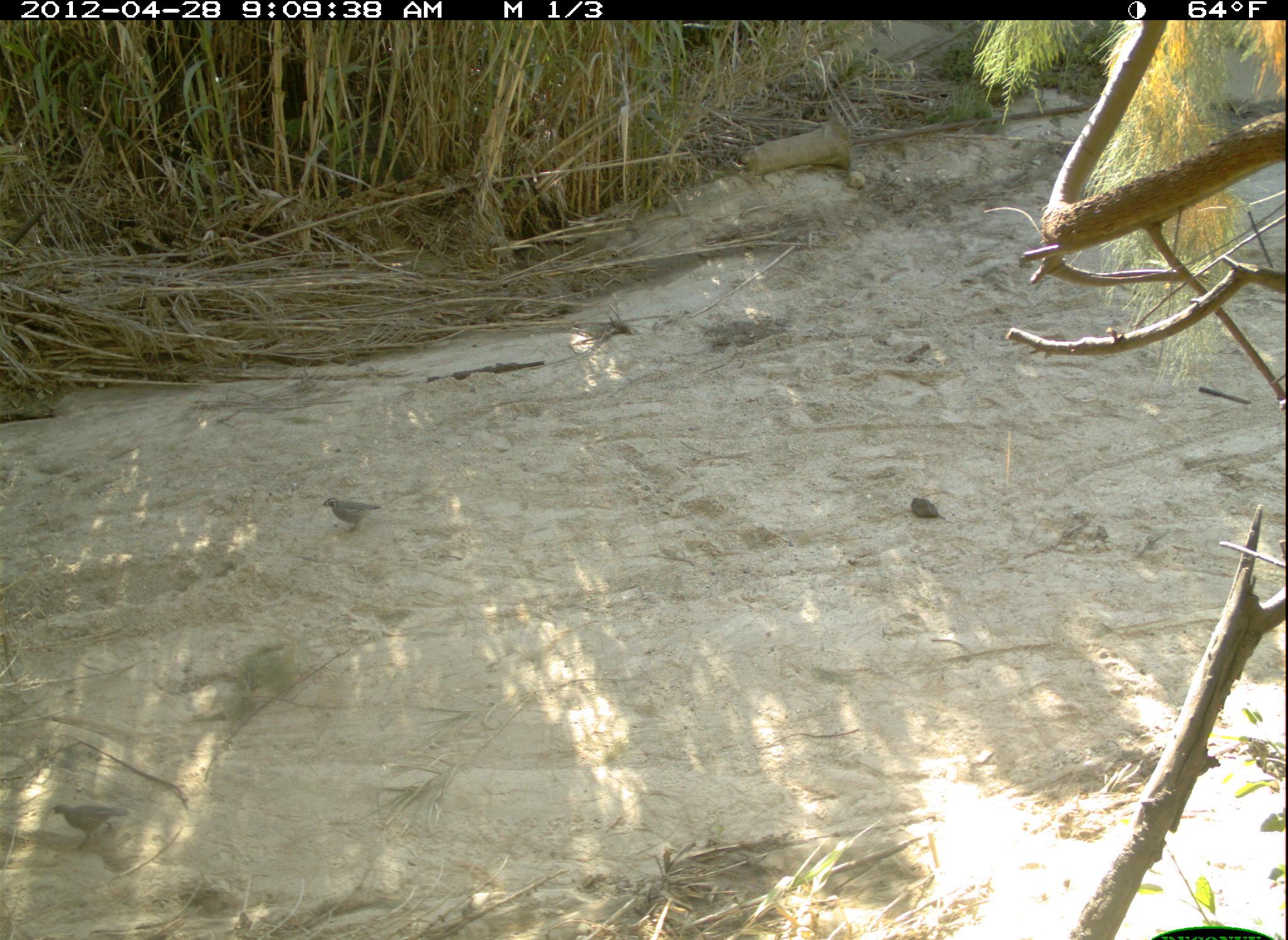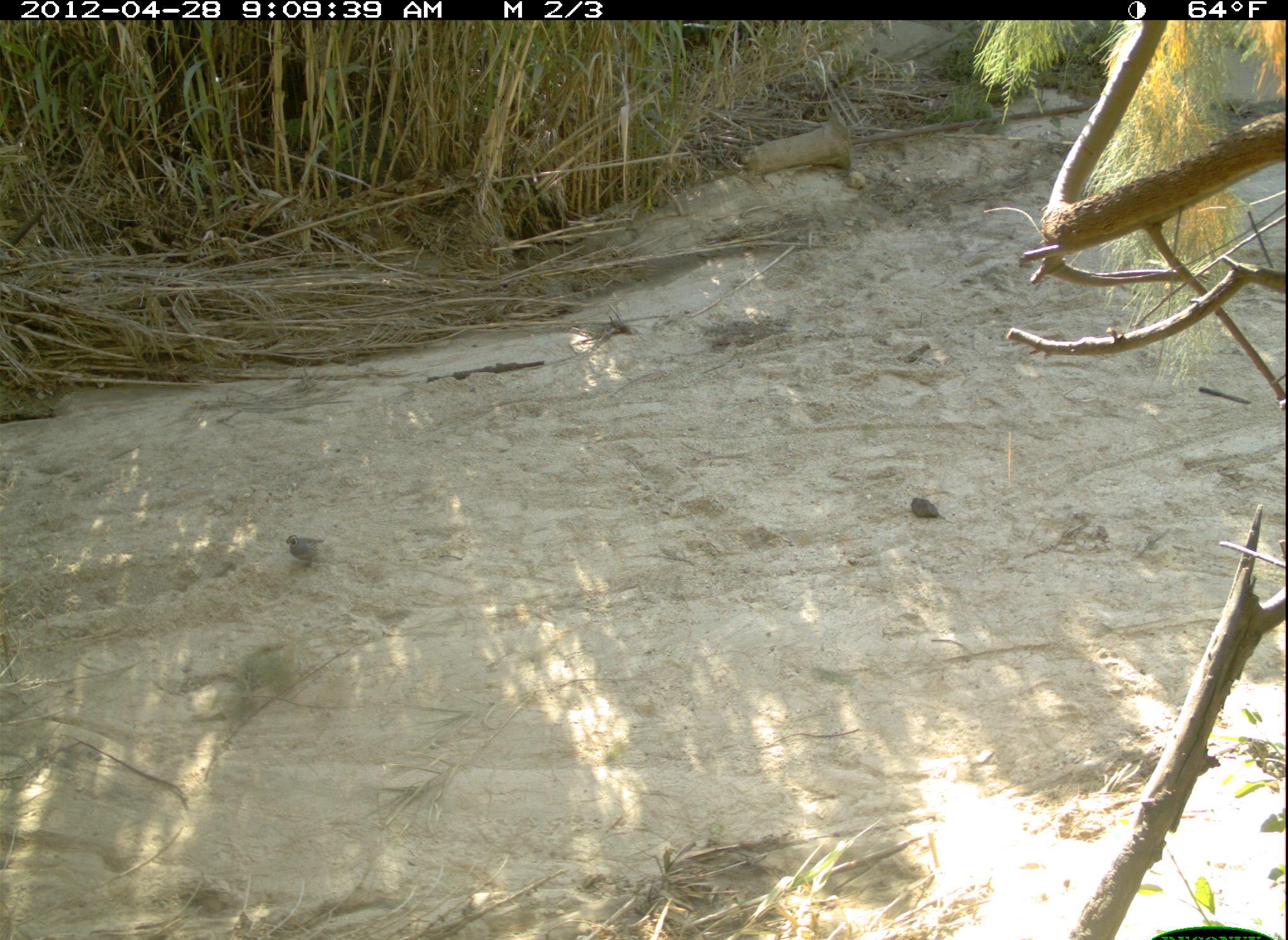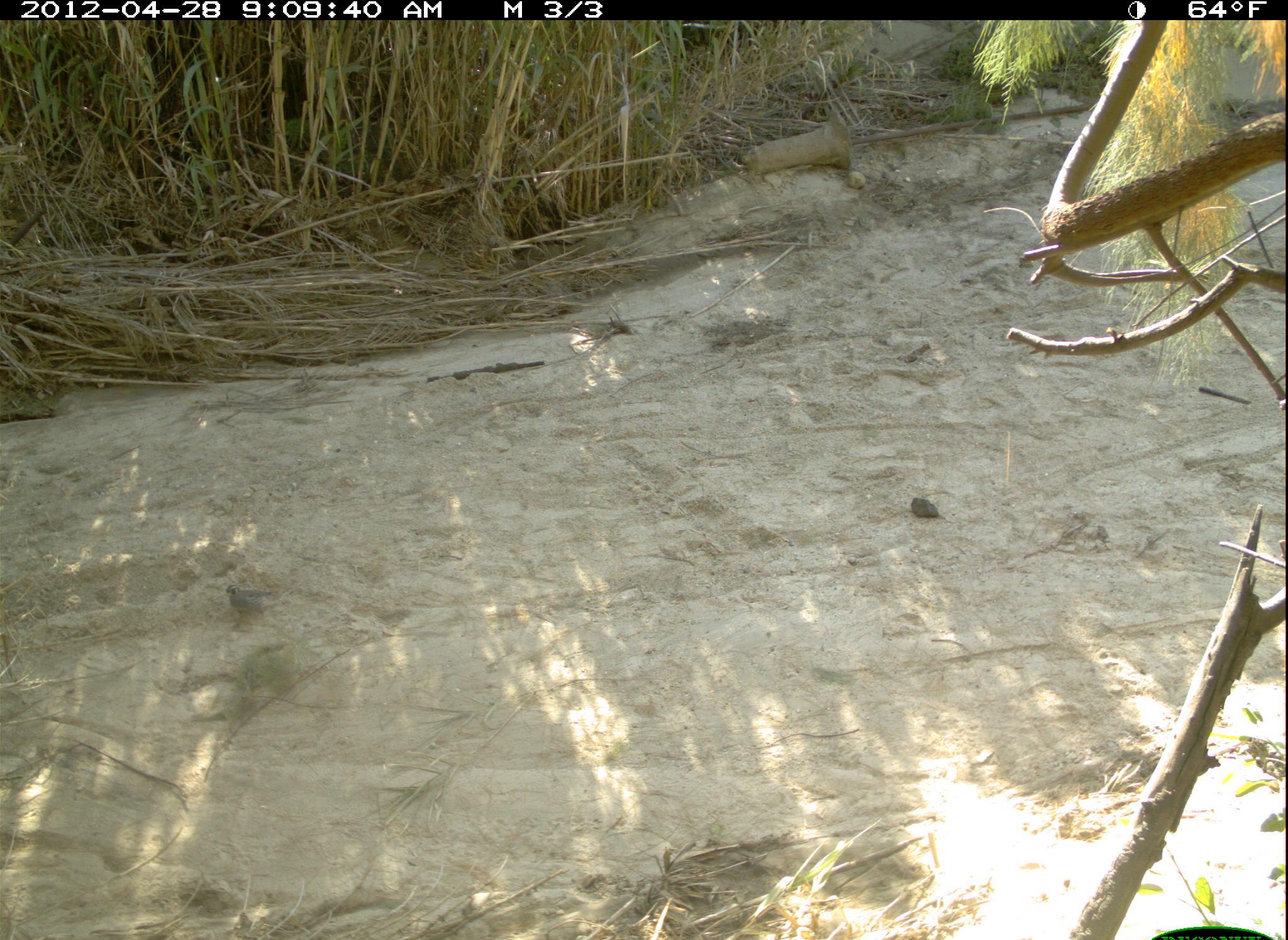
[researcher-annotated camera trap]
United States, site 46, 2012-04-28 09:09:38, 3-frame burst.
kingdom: Animalia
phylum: Chordata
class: Aves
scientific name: Aves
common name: bird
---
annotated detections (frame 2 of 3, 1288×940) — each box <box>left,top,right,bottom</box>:
bird: <box>262,520,356,583</box>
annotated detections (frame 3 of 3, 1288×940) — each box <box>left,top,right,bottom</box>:
bird: <box>216,572,274,627</box>